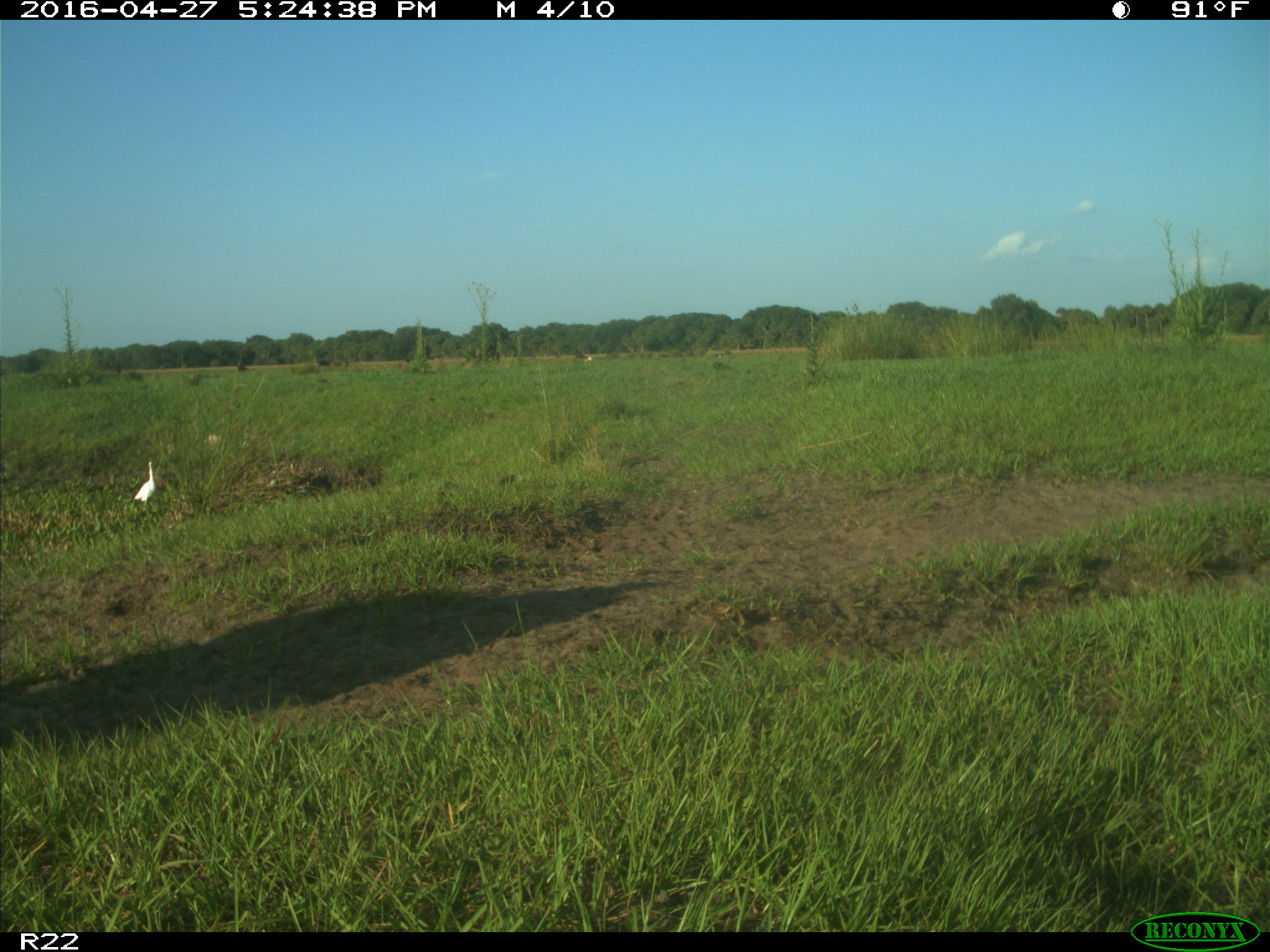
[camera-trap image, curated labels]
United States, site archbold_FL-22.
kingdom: Animalia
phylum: Chordata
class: Aves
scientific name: Aves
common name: birds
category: unidentified bird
Unidentified bird (birds) (Aves).